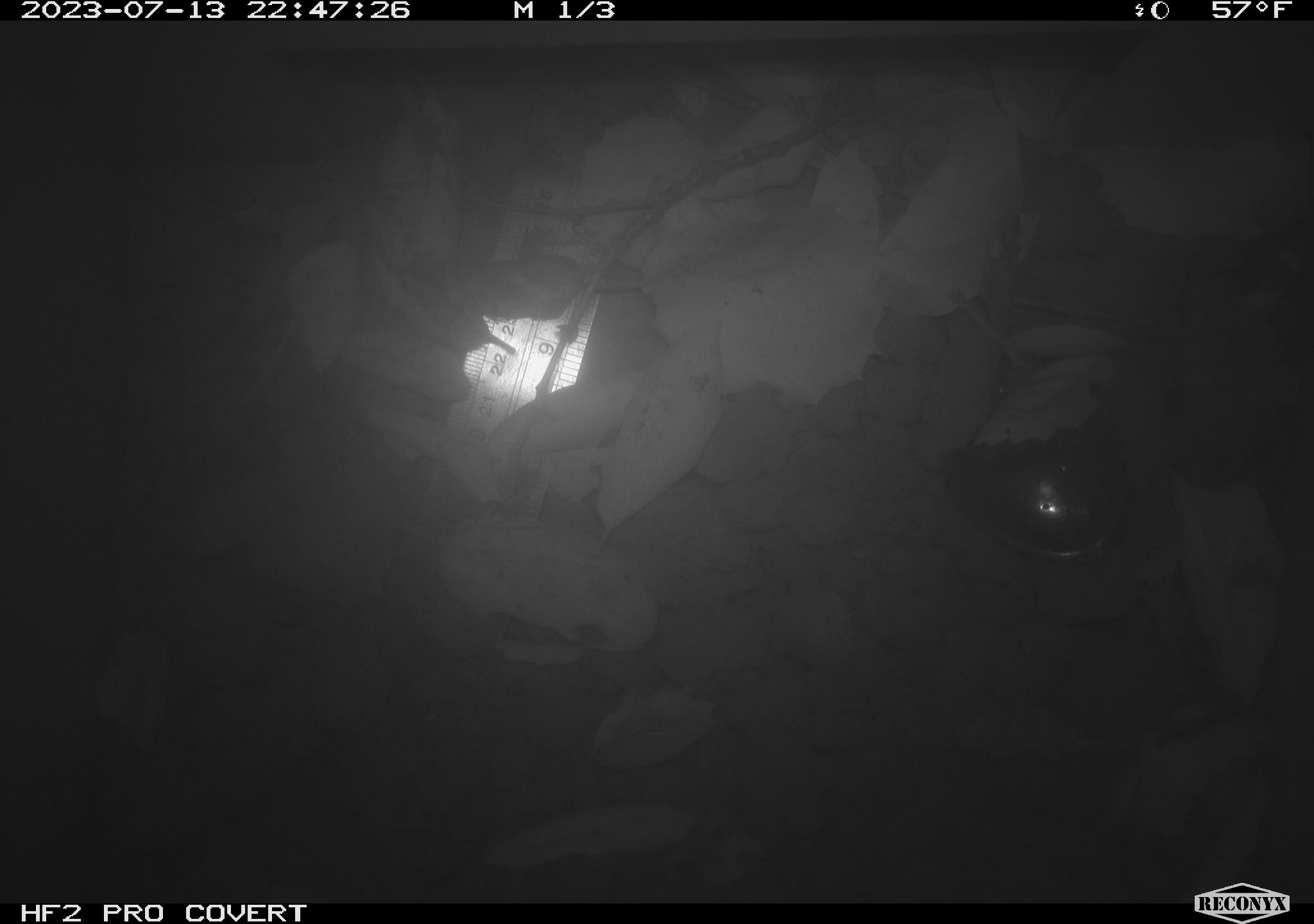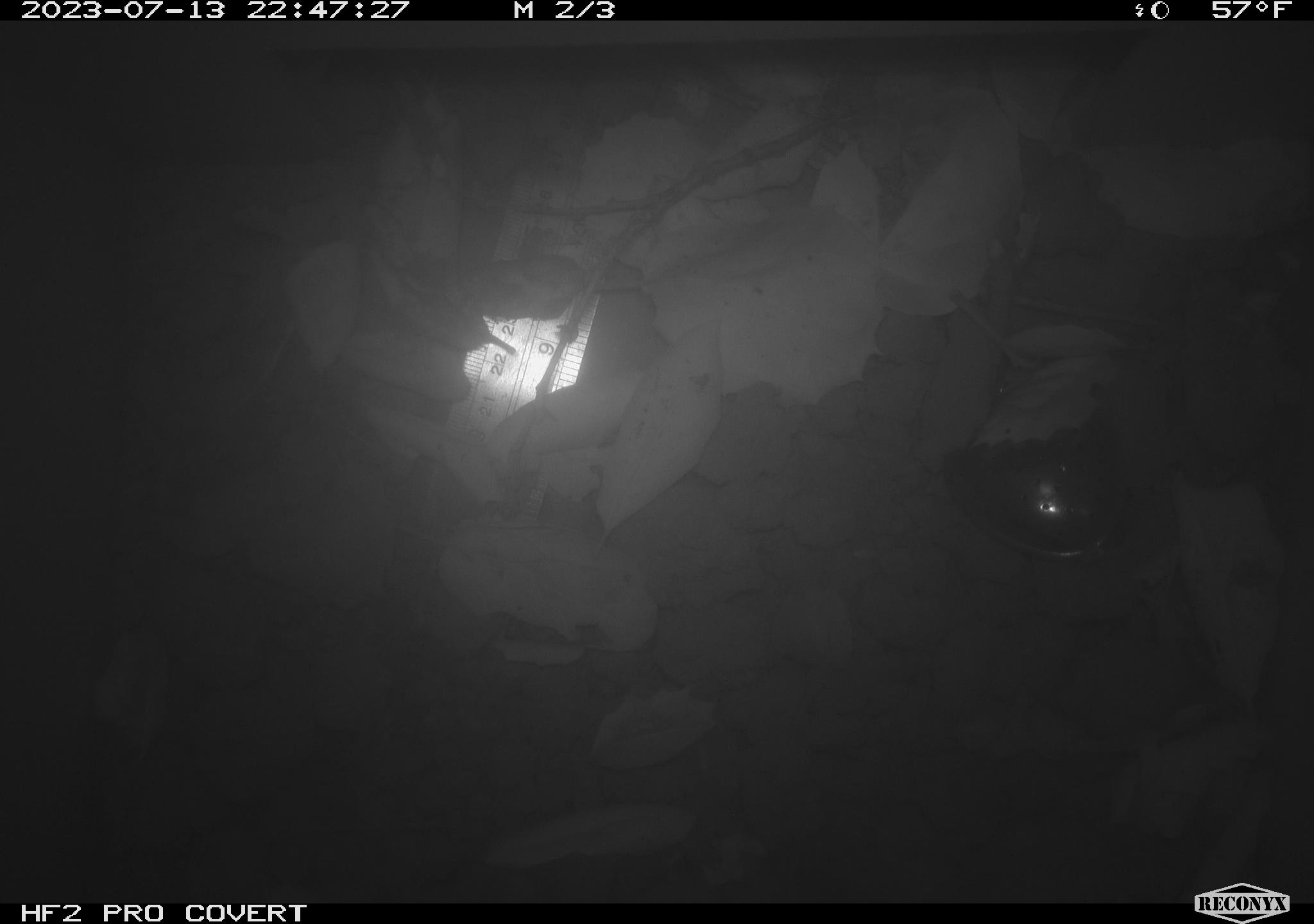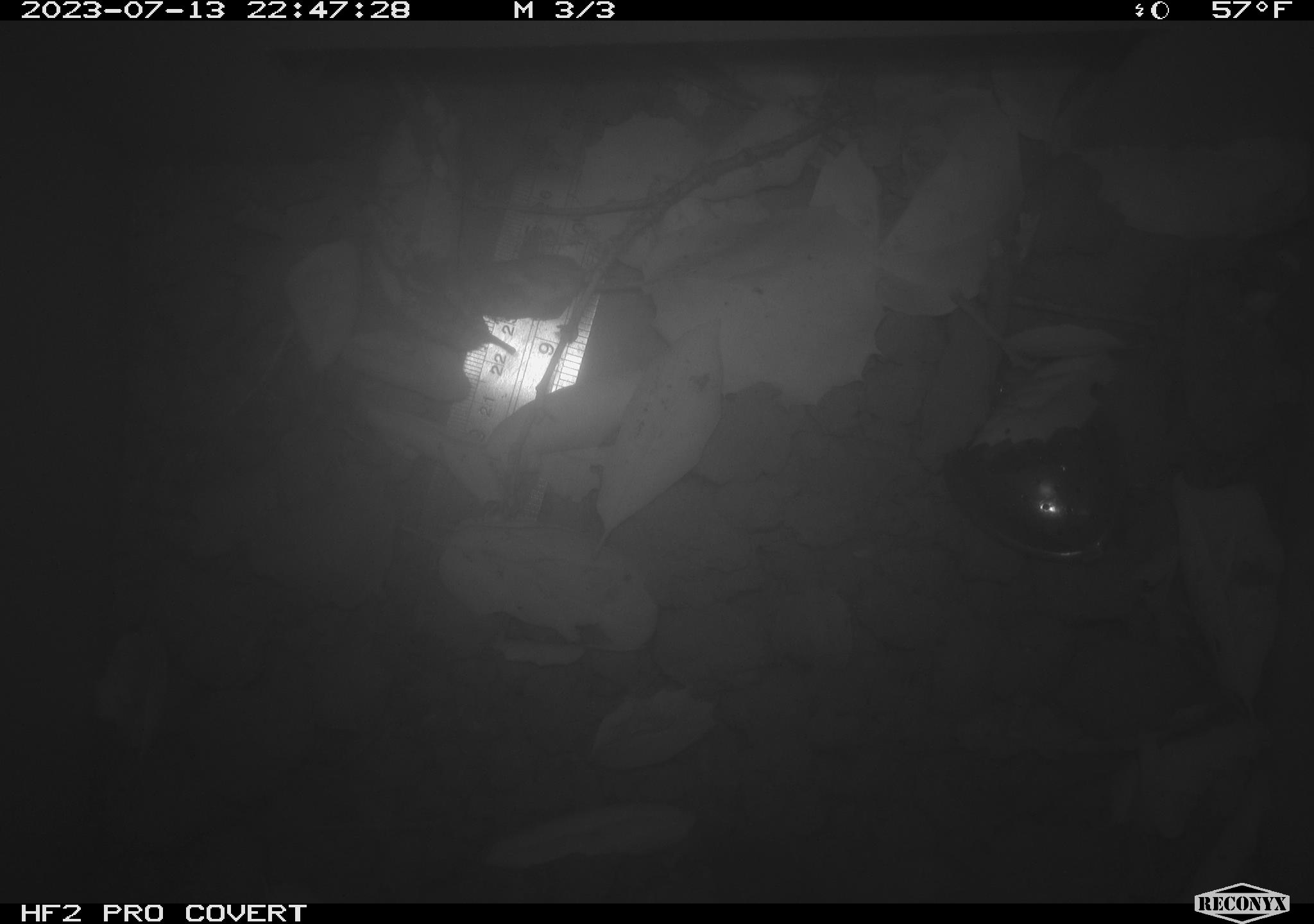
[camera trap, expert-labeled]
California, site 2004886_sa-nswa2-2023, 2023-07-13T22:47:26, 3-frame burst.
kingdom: Animalia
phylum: Chordata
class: Mammalia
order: Rodentia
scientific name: Rodentia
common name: mouse species